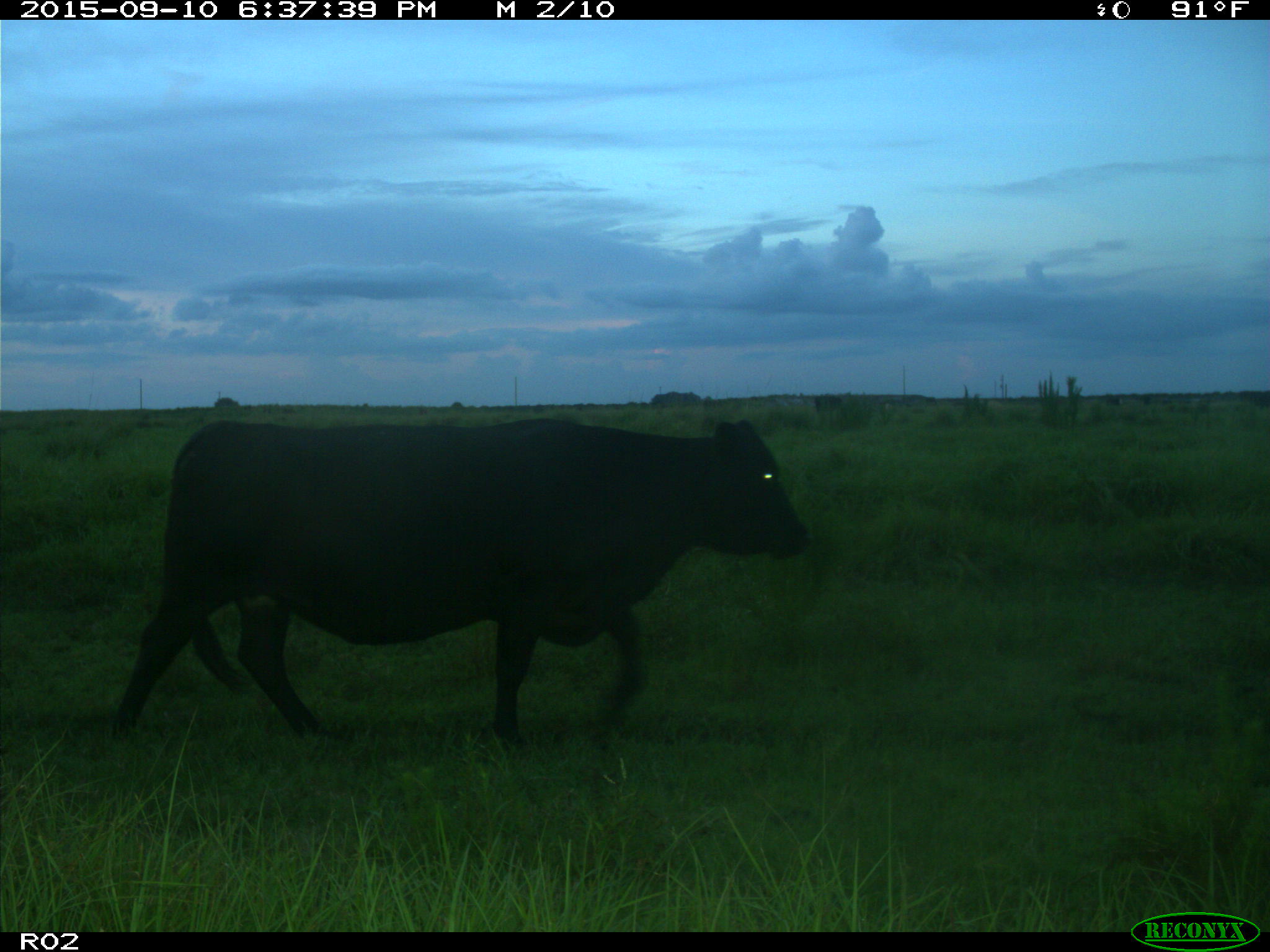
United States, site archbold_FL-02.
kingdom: Animalia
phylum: Chordata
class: Mammalia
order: Artiodactyla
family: Bovidae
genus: Bos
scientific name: Bos taurus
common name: domestic cow